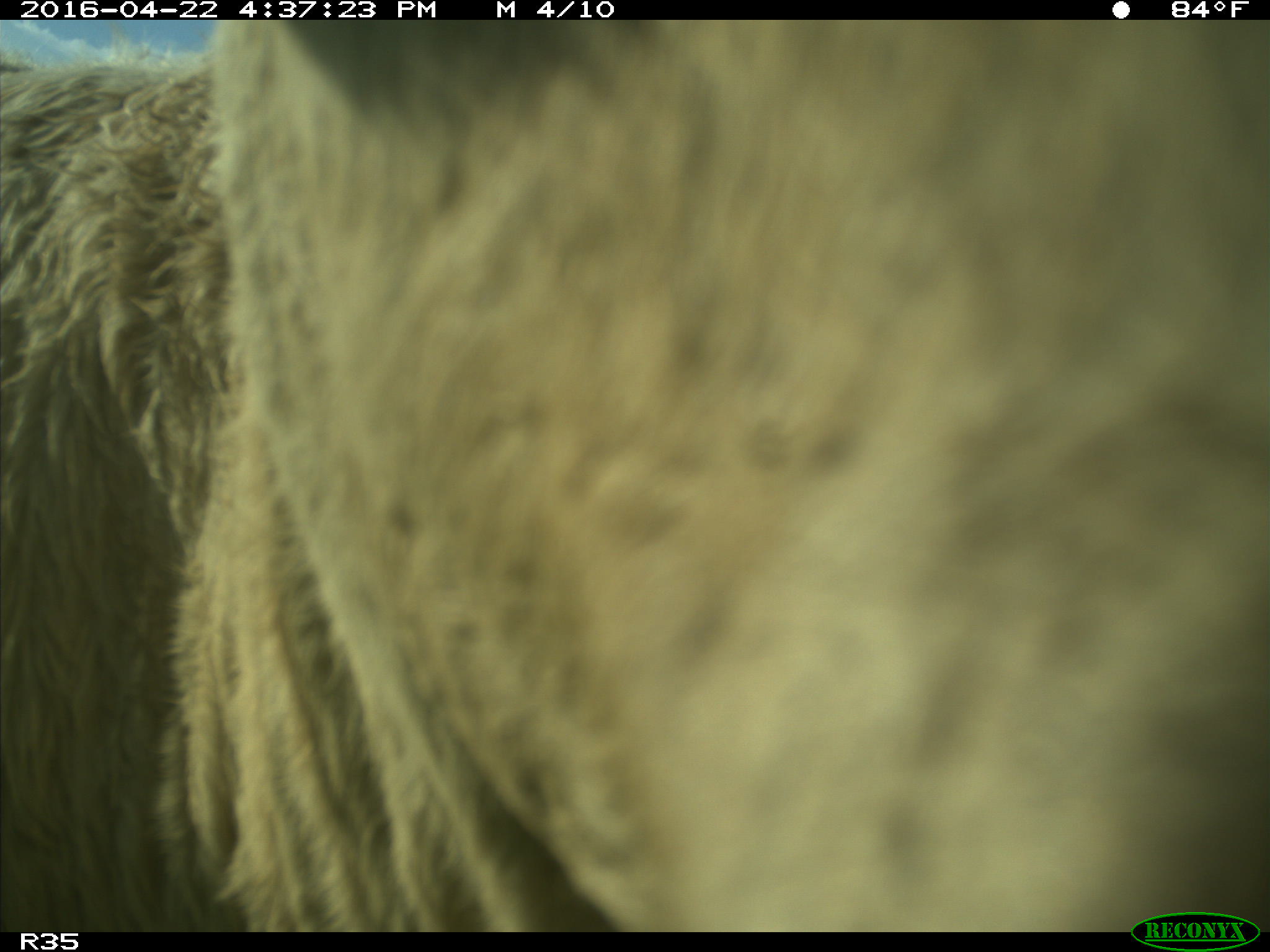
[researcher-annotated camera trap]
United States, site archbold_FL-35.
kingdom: Animalia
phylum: Chordata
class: Mammalia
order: Artiodactyla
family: Bovidae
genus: Bos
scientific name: Bos taurus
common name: domestic cow